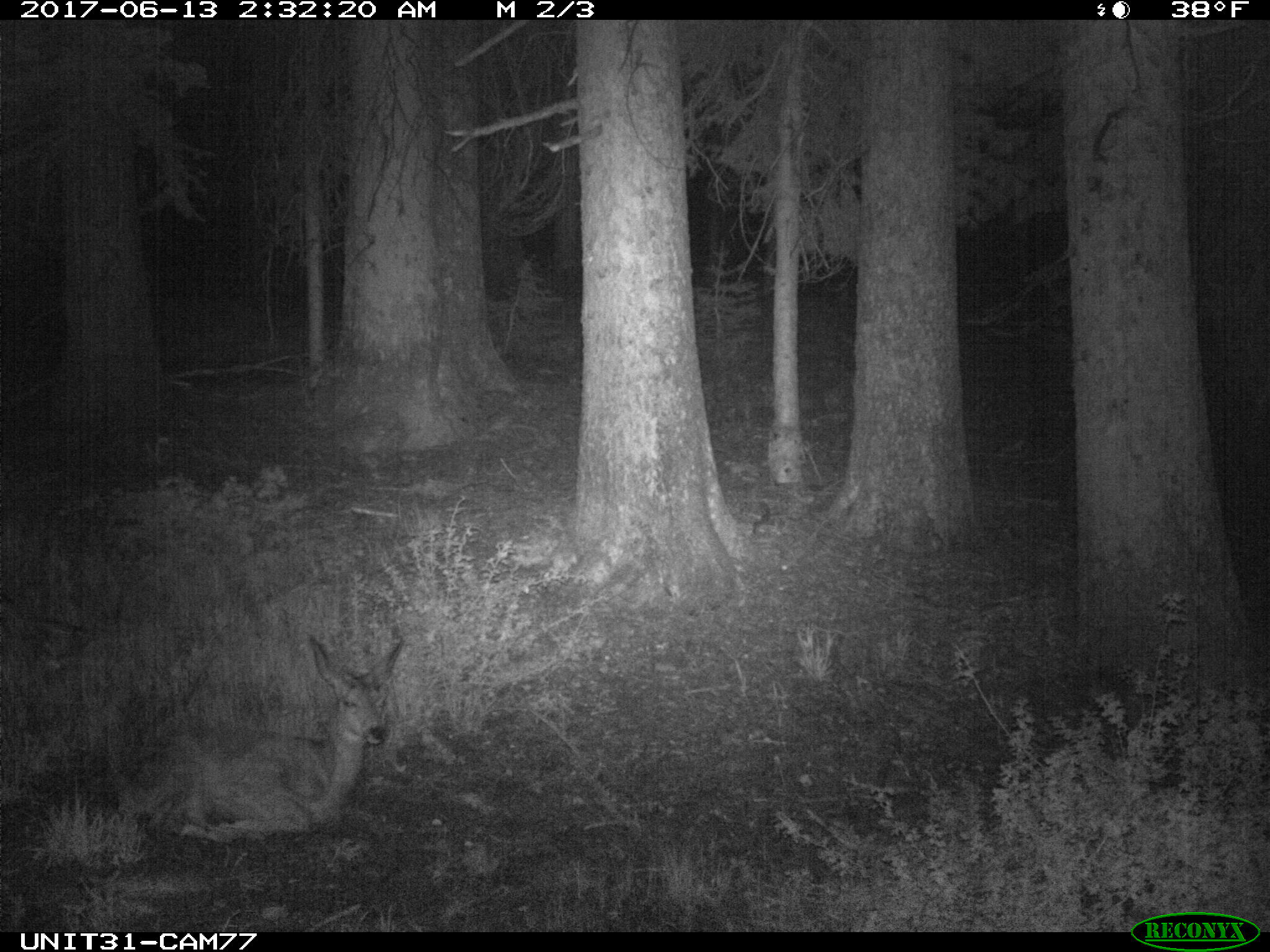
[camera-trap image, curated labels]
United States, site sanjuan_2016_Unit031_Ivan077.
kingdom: Animalia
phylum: Chordata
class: Mammalia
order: Artiodactyla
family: Cervidae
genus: Odocoileus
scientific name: Odocoileus hemionus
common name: mule deer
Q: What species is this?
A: Odocoileus hemionus (mule deer).